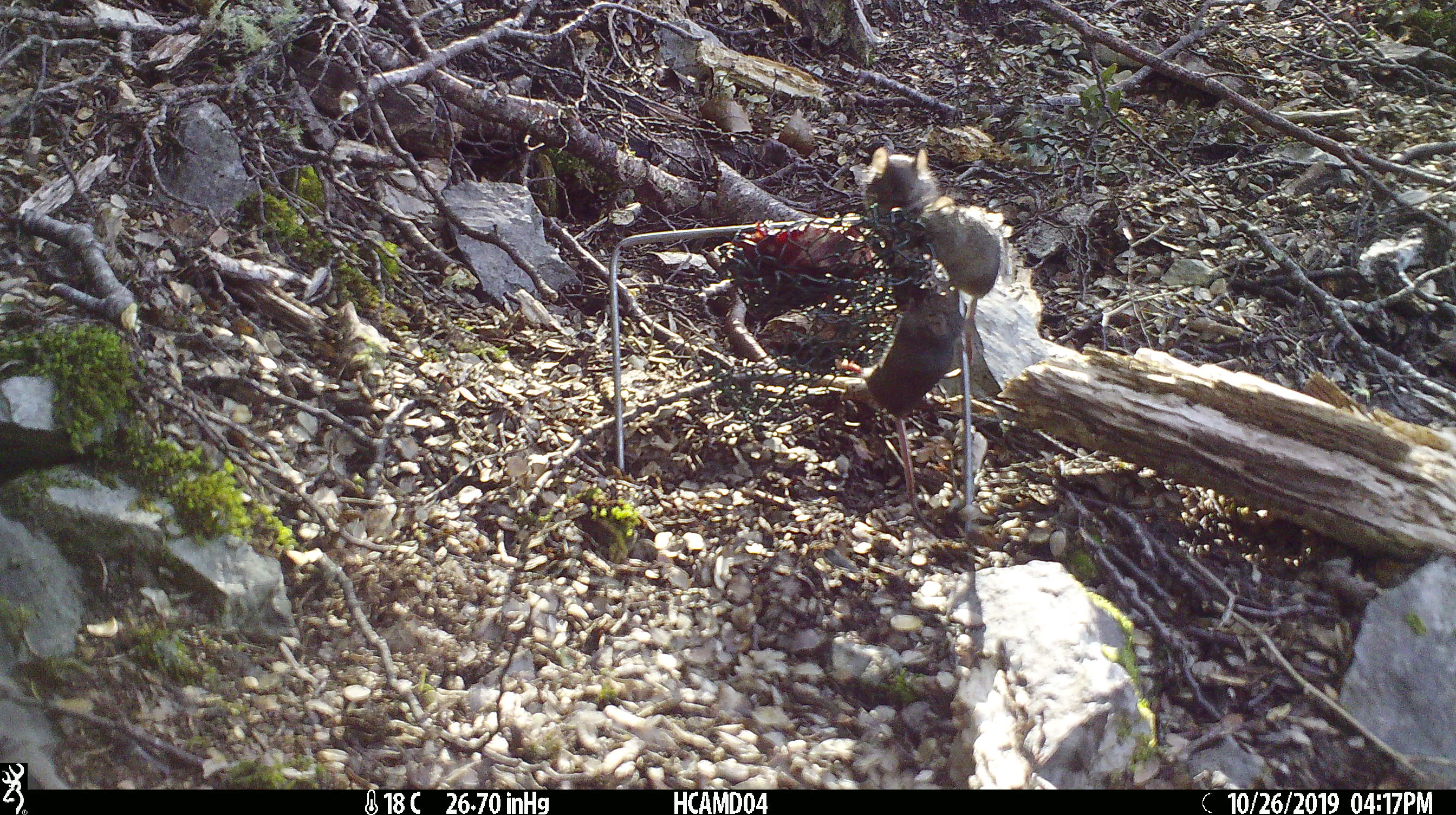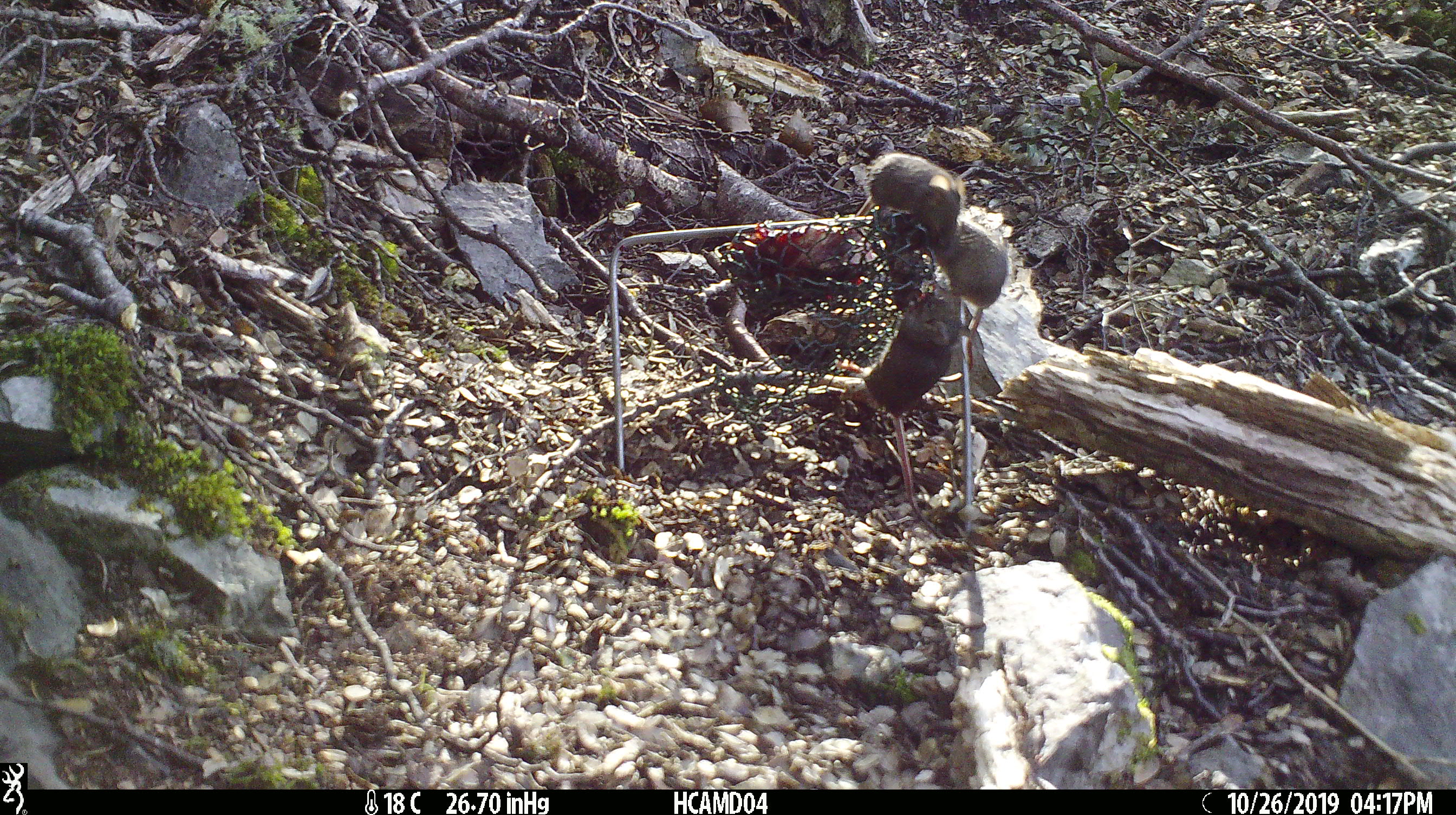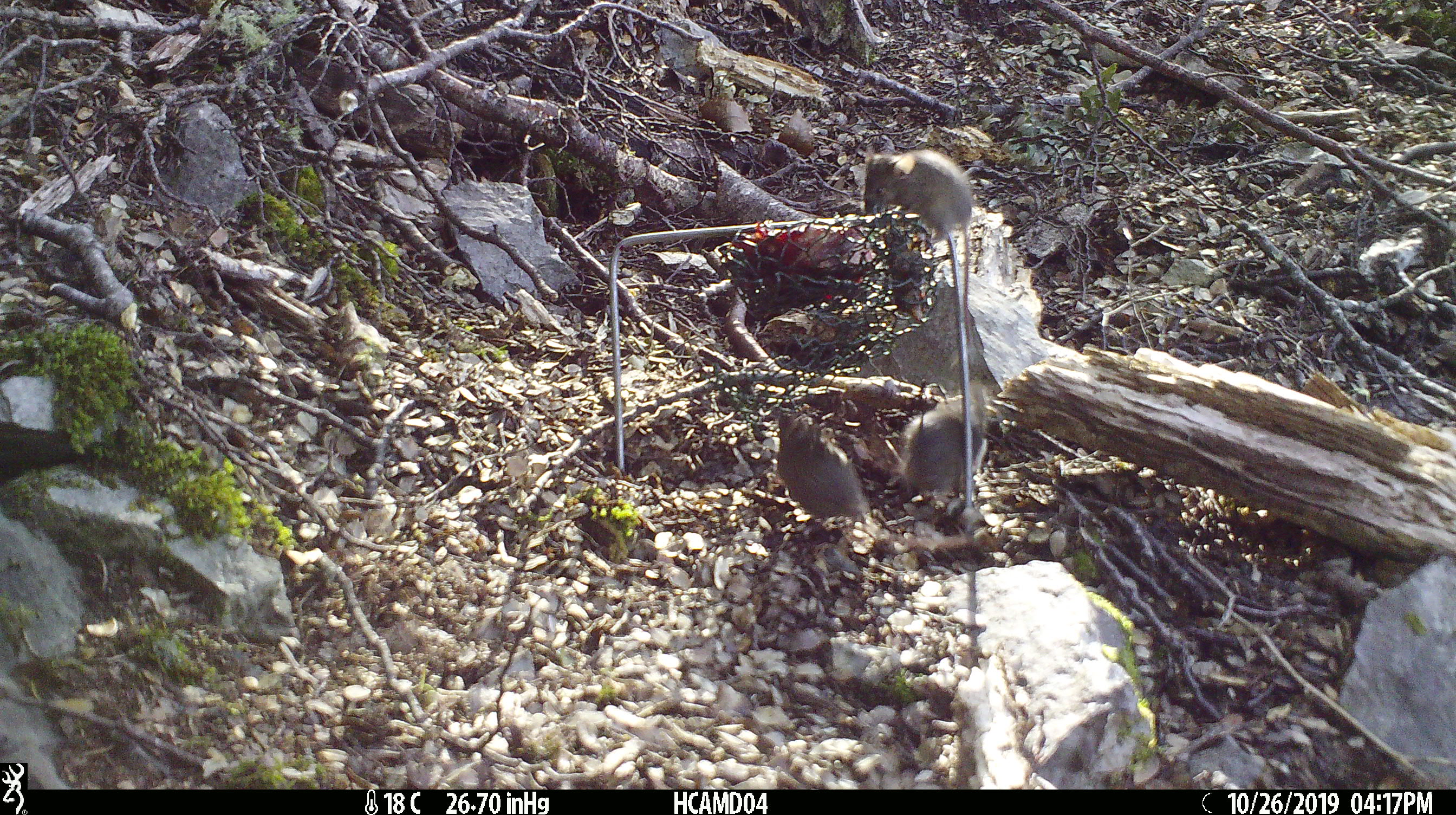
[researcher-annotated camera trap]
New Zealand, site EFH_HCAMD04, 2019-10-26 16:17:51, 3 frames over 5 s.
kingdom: Animalia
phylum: Chordata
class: Mammalia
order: Rodentia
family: Muridae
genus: Mus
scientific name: Mus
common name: mouse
Mouse (Mus).